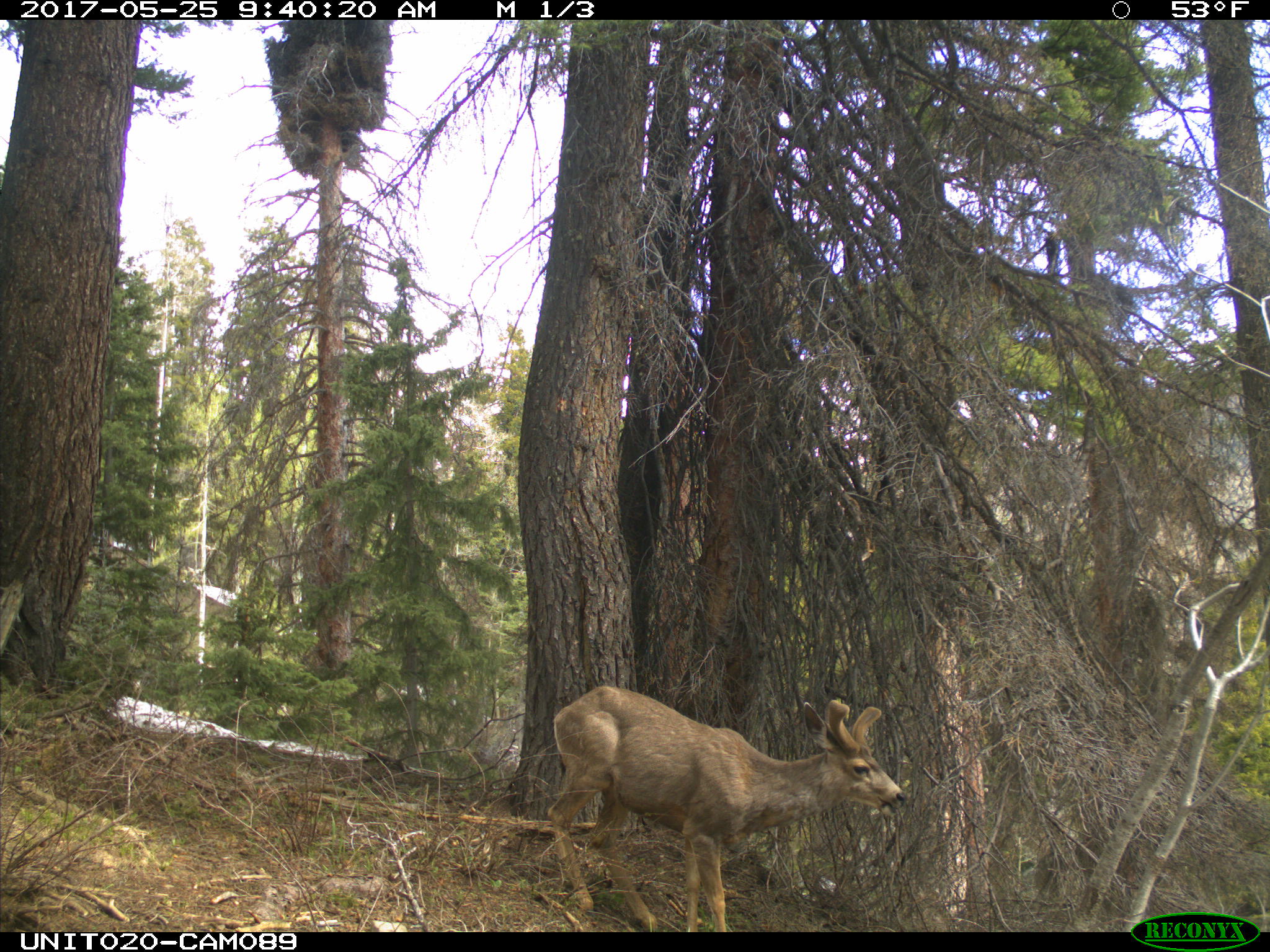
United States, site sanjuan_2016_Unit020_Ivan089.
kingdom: Animalia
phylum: Chordata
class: Mammalia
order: Artiodactyla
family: Cervidae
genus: Odocoileus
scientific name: Odocoileus hemionus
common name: mule deer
Odocoileus hemionus (mule deer).